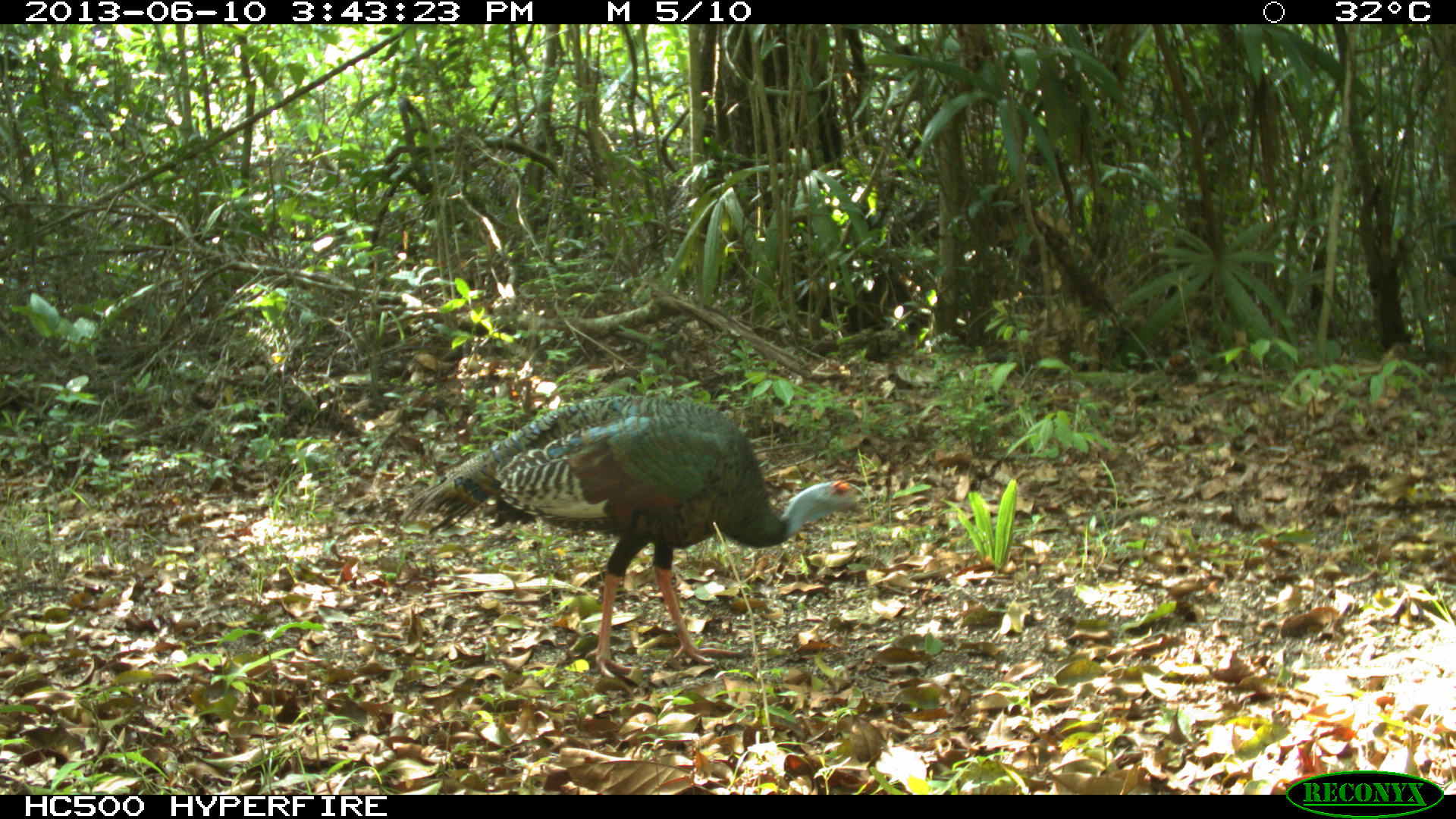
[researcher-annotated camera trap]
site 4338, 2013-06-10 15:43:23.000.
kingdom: Animalia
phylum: Chordata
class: Aves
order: Galliformes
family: Phasianidae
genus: Meleagris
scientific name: Meleagris ocellata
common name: ocellated turkey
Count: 1.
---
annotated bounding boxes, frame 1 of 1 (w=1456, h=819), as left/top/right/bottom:
meleagris ocellata: 398/393/867/679